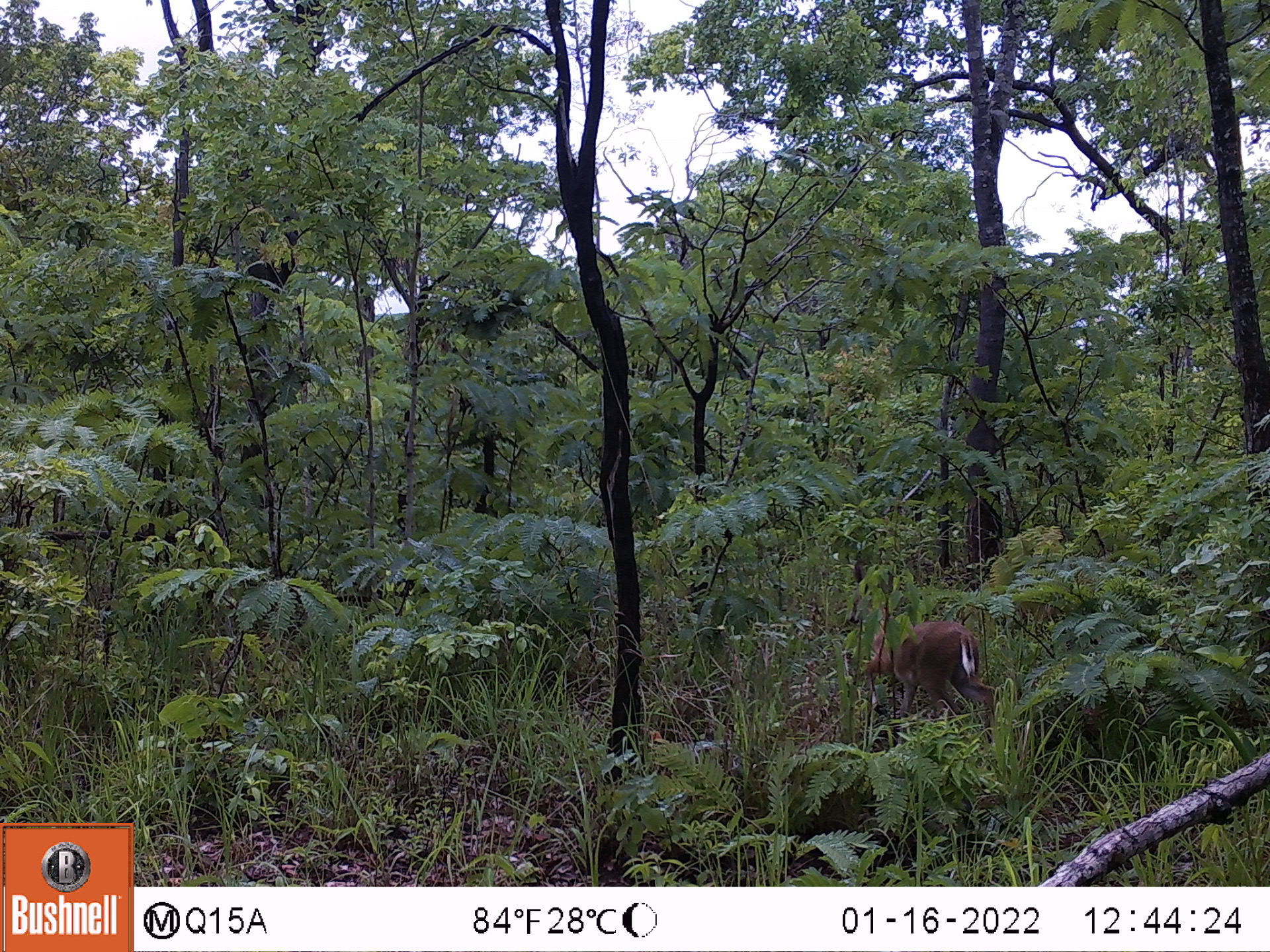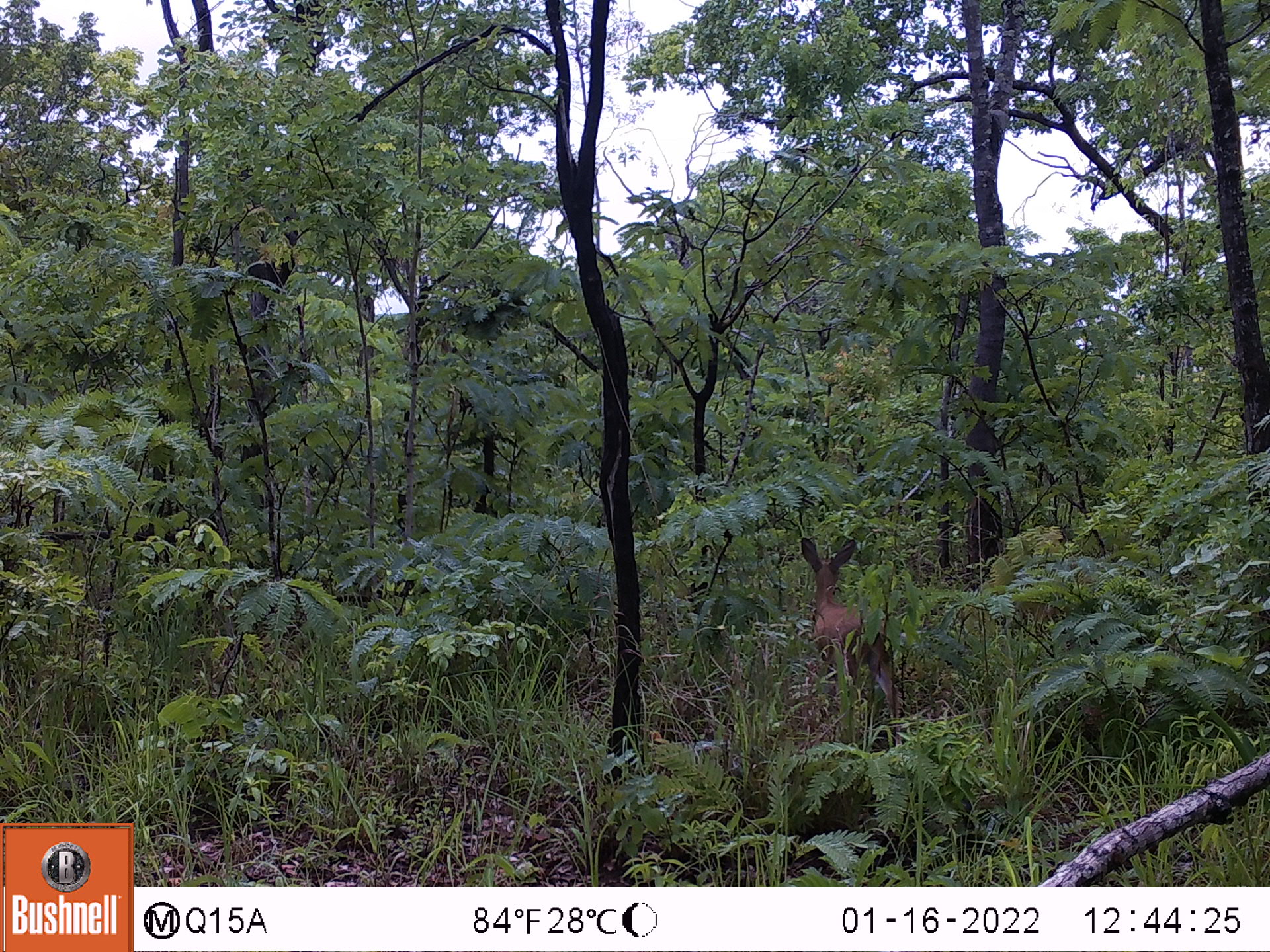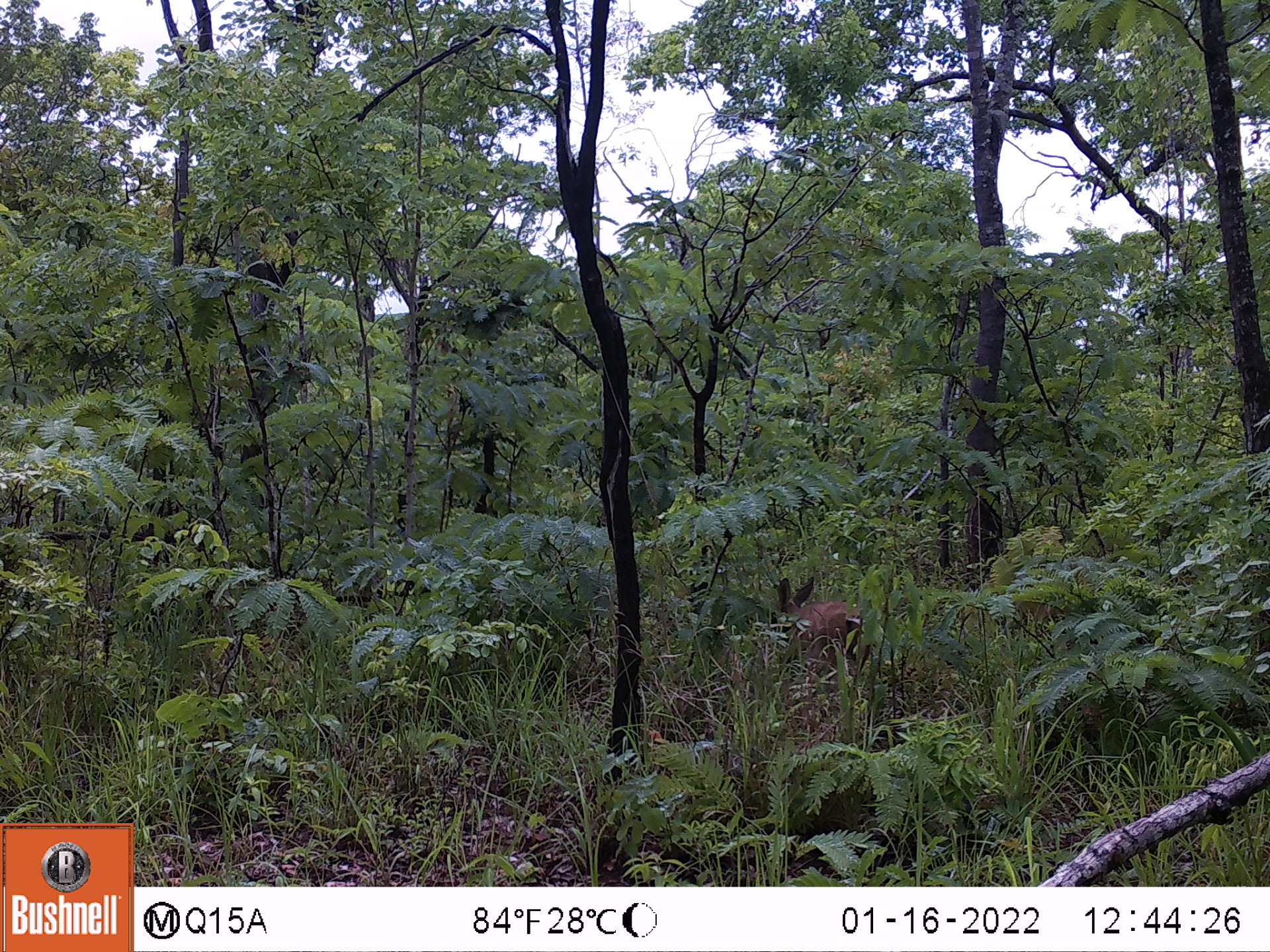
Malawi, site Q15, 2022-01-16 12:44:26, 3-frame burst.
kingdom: Animalia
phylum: Chordata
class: Mammalia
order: Artiodactyla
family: Bovidae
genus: Sylvicapra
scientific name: Sylvicapra grimmia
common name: common duiker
Common duiker (Sylvicapra grimmia), count 1.